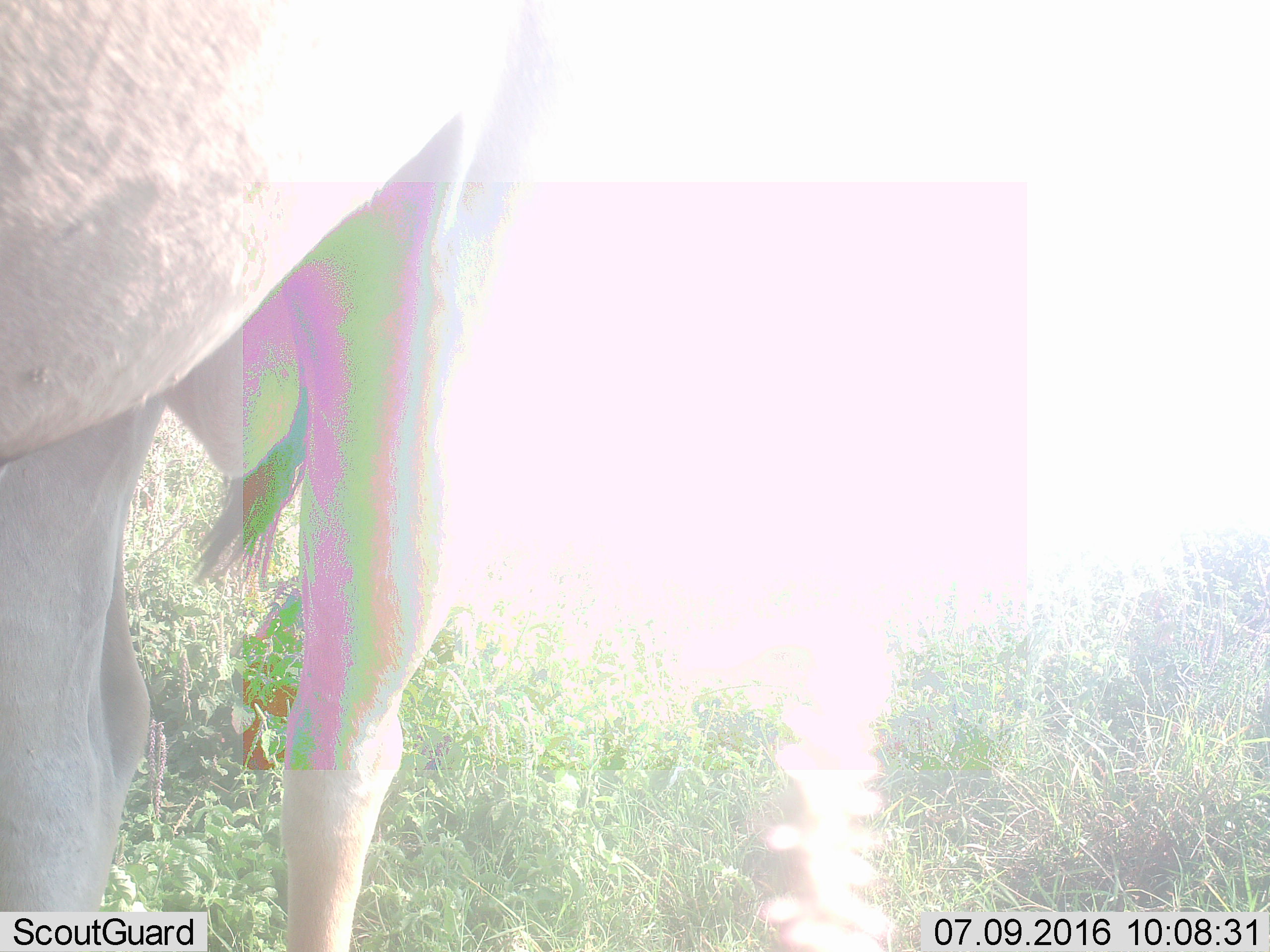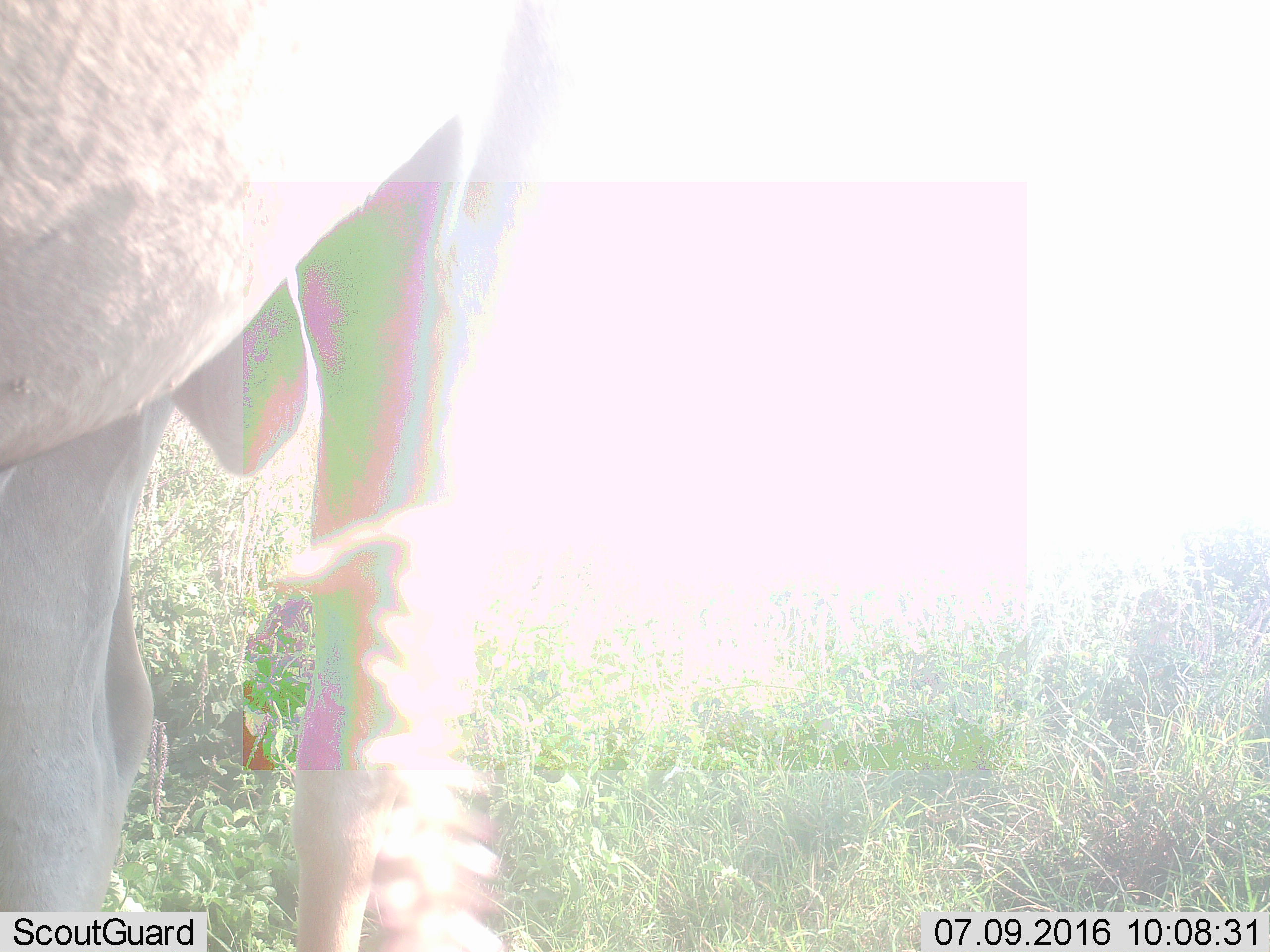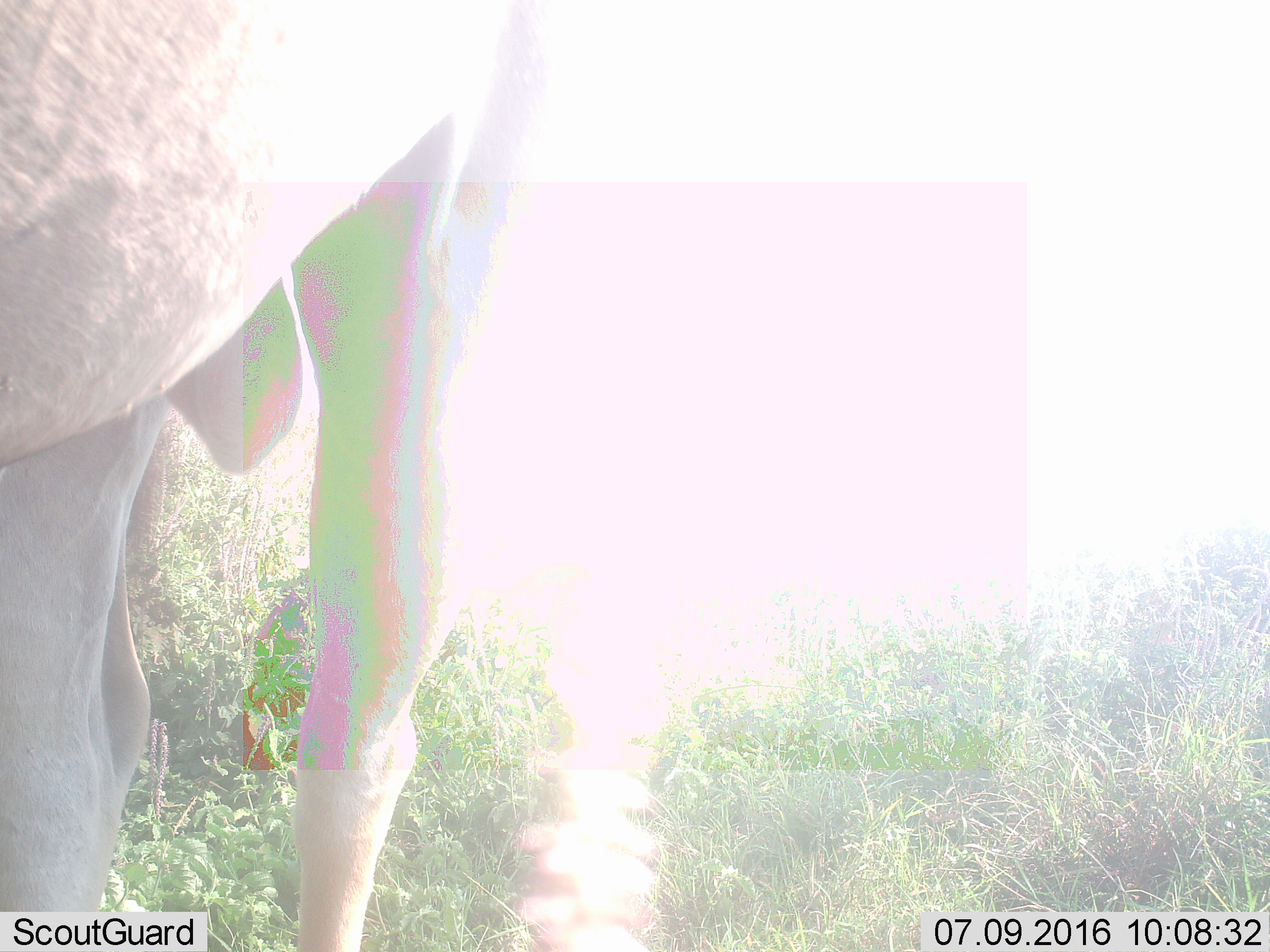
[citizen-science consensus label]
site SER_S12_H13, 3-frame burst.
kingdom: Animalia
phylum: Chordata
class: Mammalia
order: Artiodactyla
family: Bovidae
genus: Connochaetes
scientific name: Connochaetes taurinus taurinus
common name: blue wildebeest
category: wildebeestblue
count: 1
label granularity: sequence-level